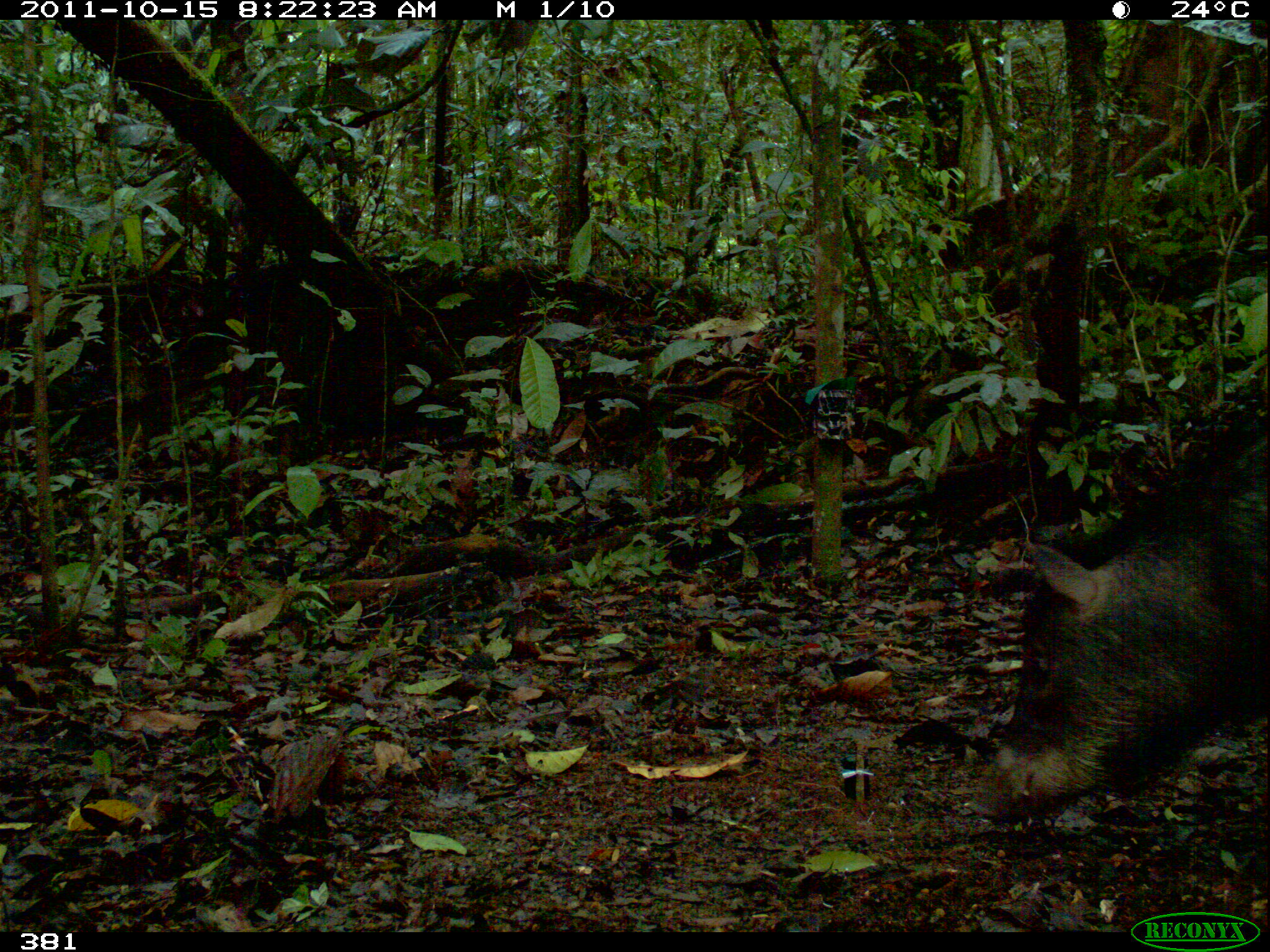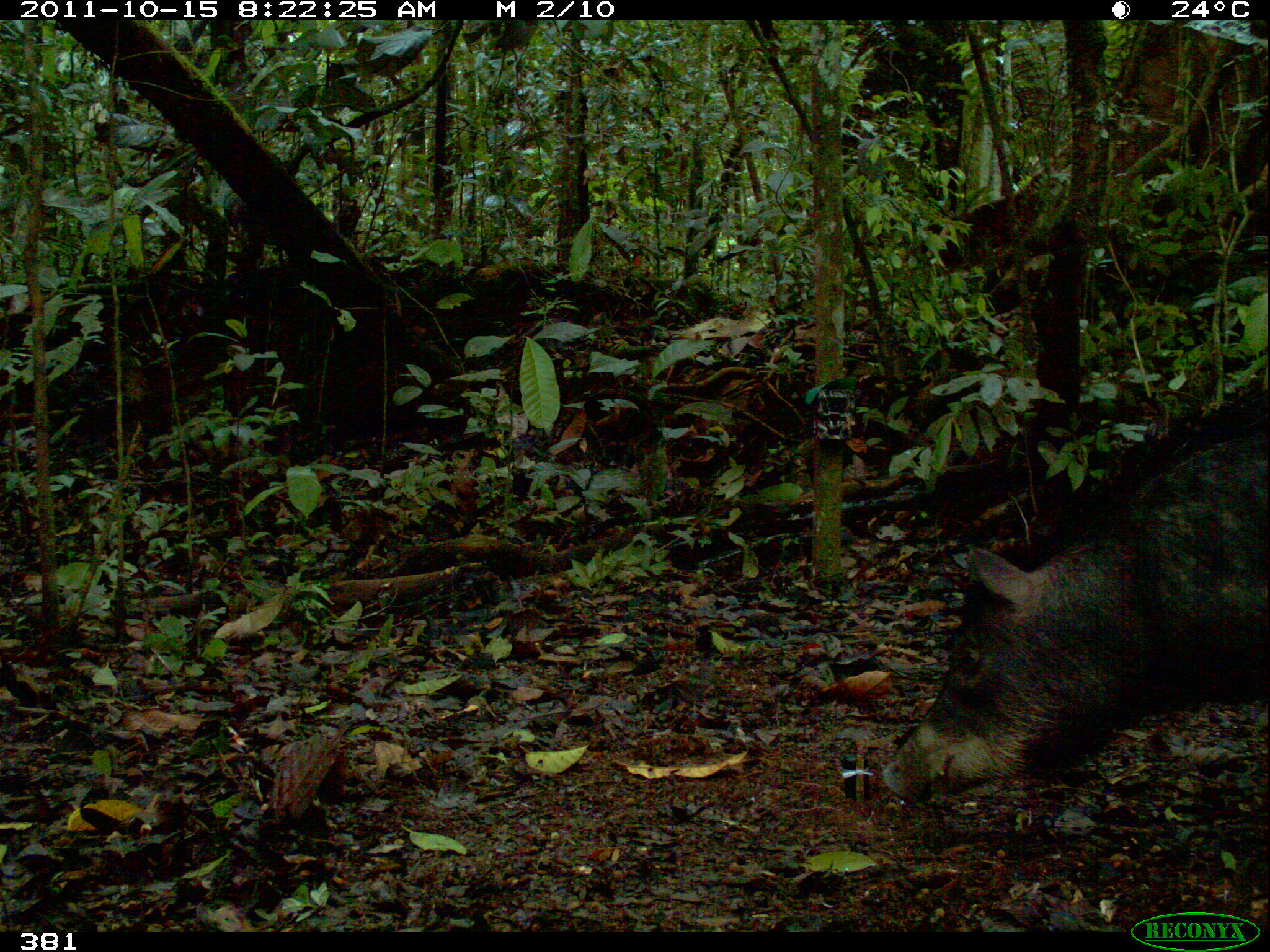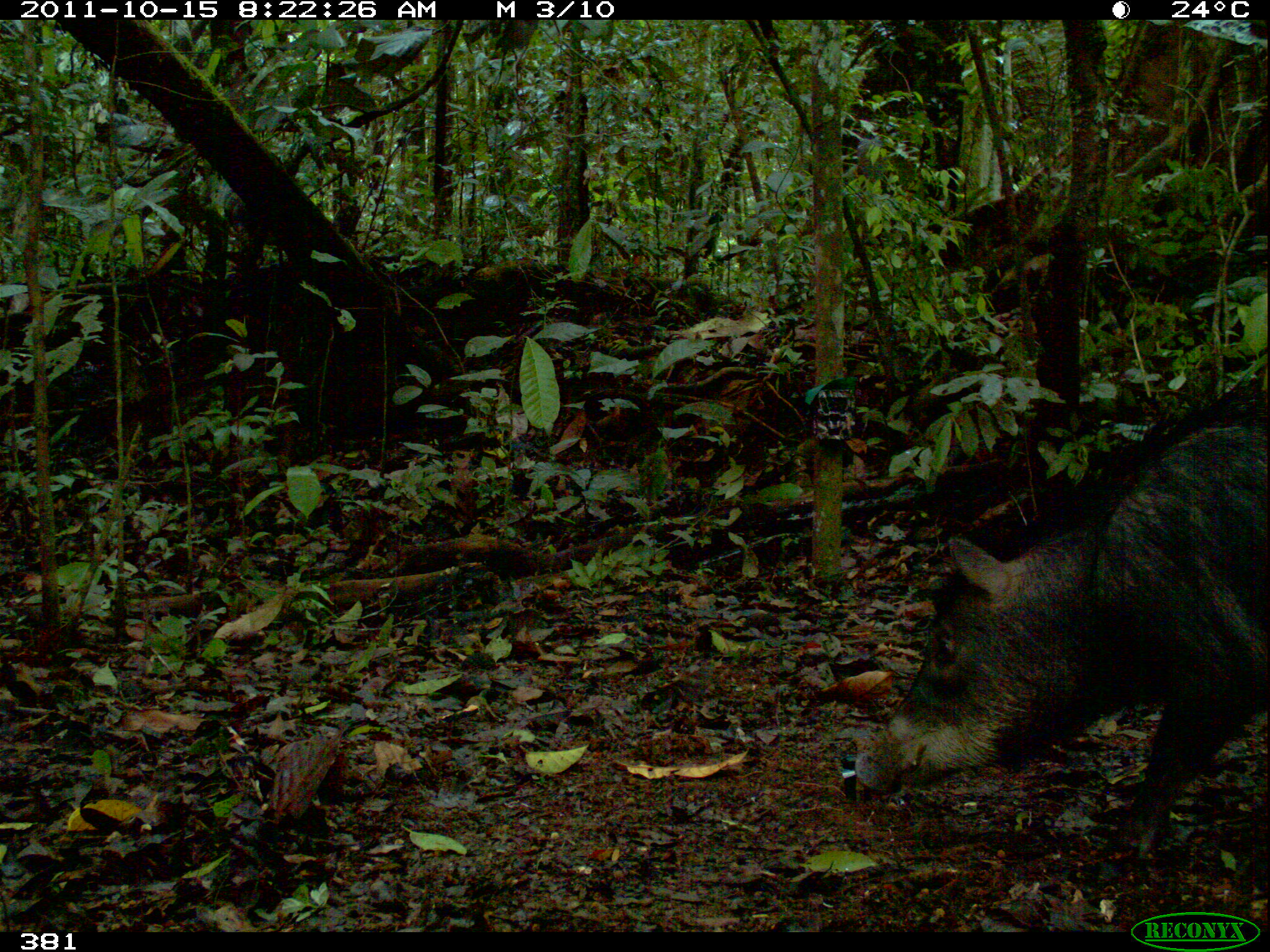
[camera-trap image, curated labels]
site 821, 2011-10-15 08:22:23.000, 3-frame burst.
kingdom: Animalia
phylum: Chordata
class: Mammalia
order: Artiodactyla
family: Tayassuidae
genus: Tayassu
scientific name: Tayassu pecari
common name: white-lipped peccary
Tayassu pecari (white-lipped peccary).